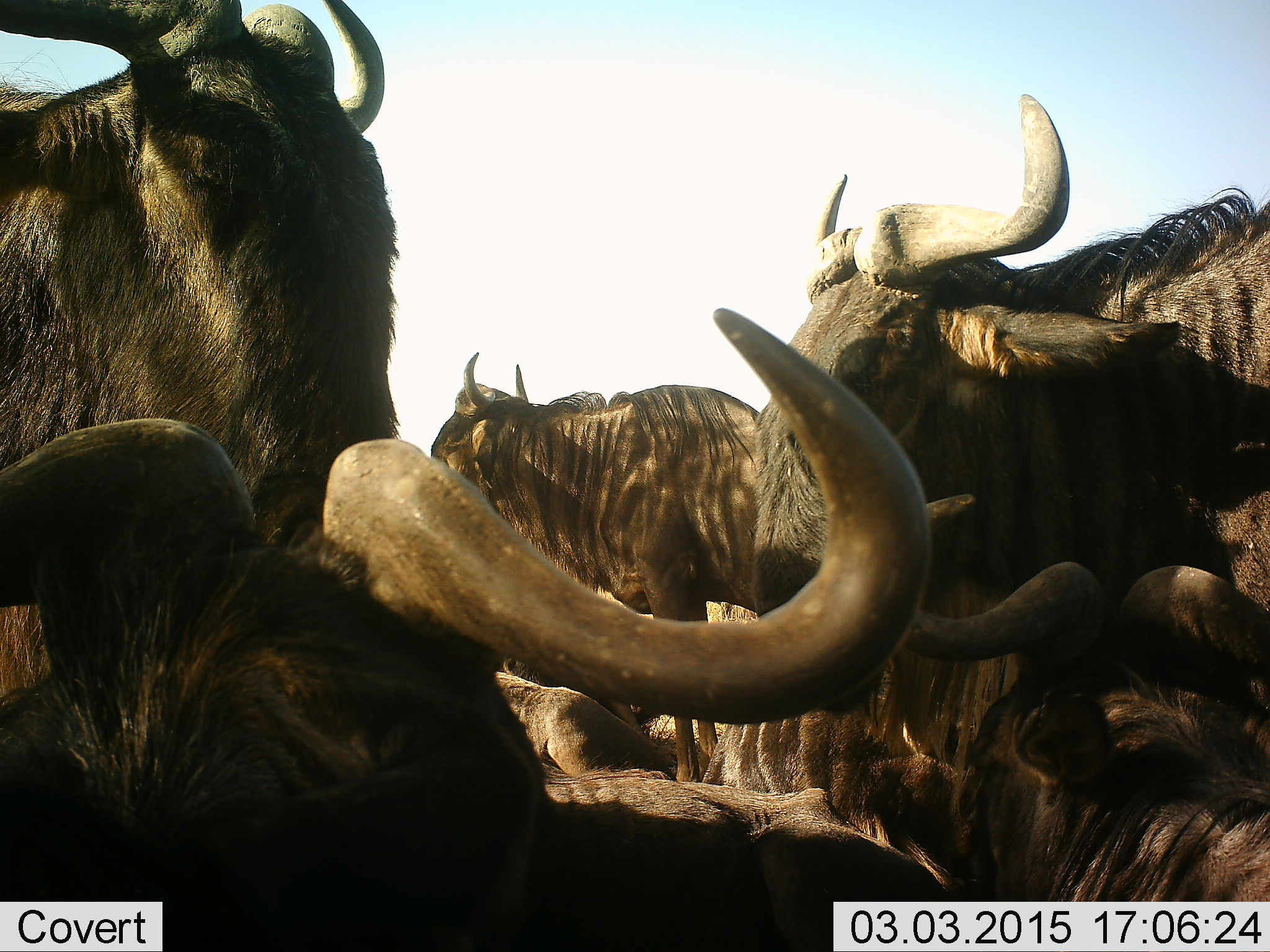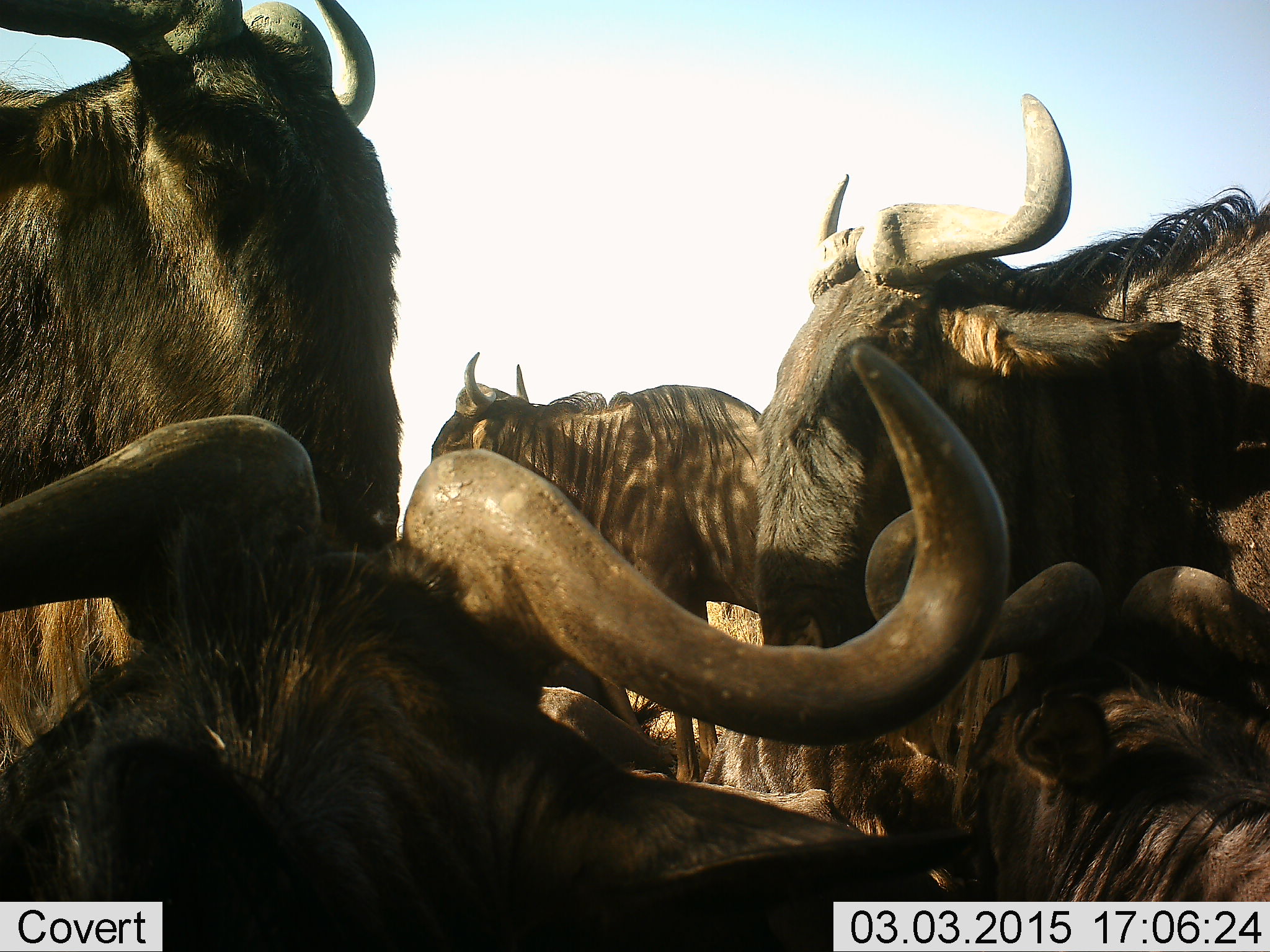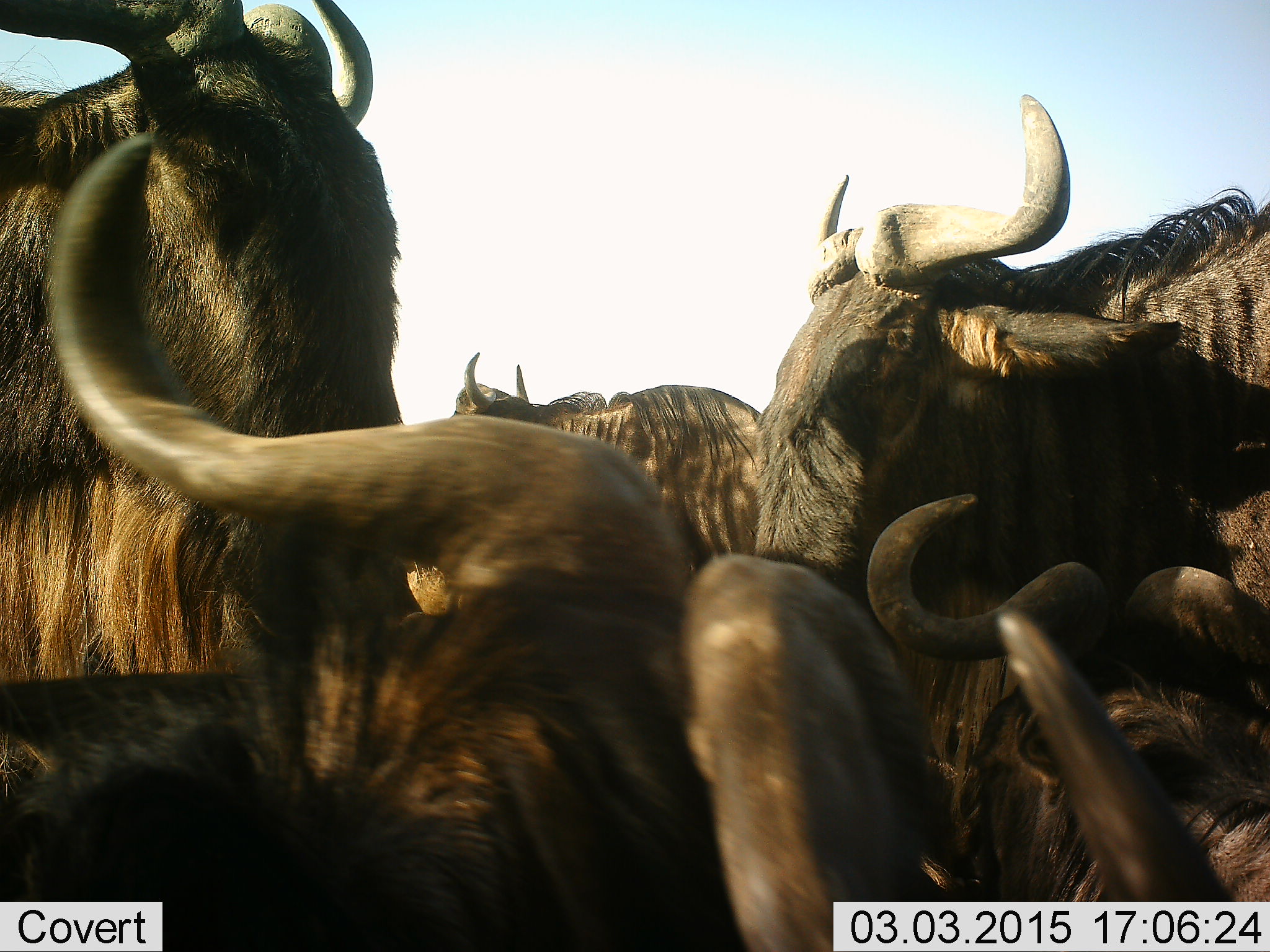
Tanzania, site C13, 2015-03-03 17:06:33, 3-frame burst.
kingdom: Animalia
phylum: Chordata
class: Mammalia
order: Artiodactyla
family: Bovidae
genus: Connochaetes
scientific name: Connochaetes taurinus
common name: blue wildebeest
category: wildebeest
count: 5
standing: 90%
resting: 90%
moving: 0%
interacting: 10%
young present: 0%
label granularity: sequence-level